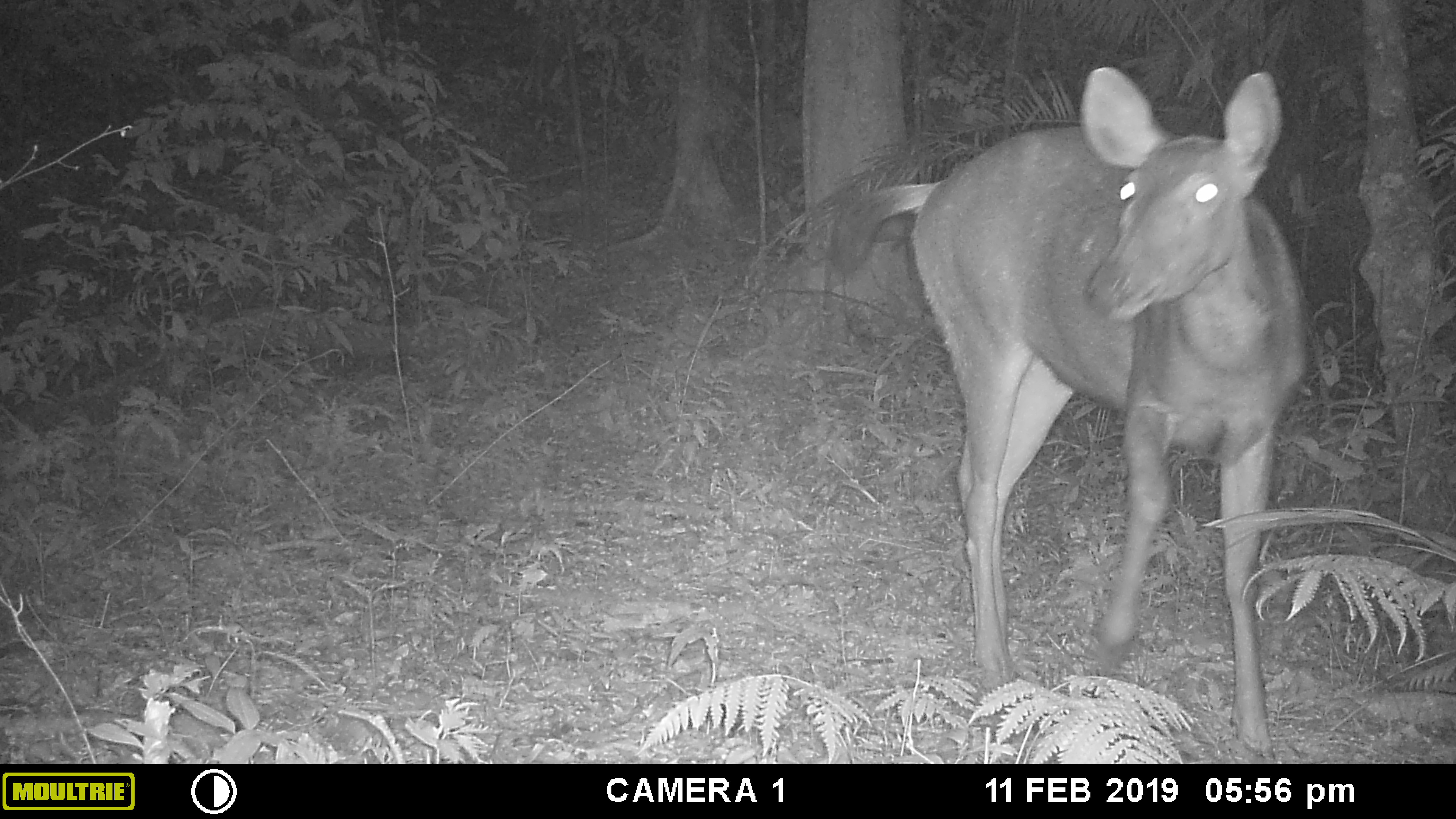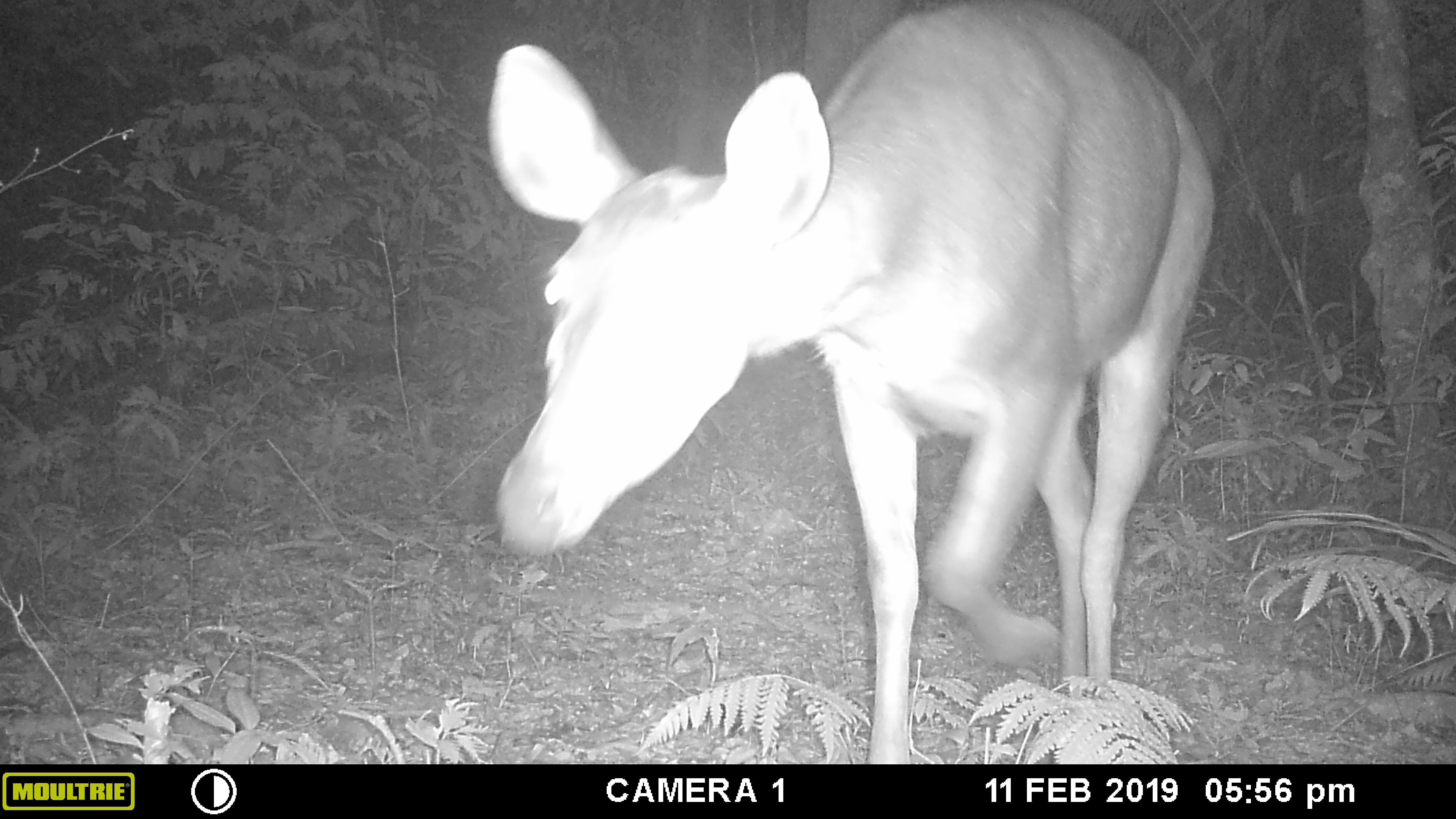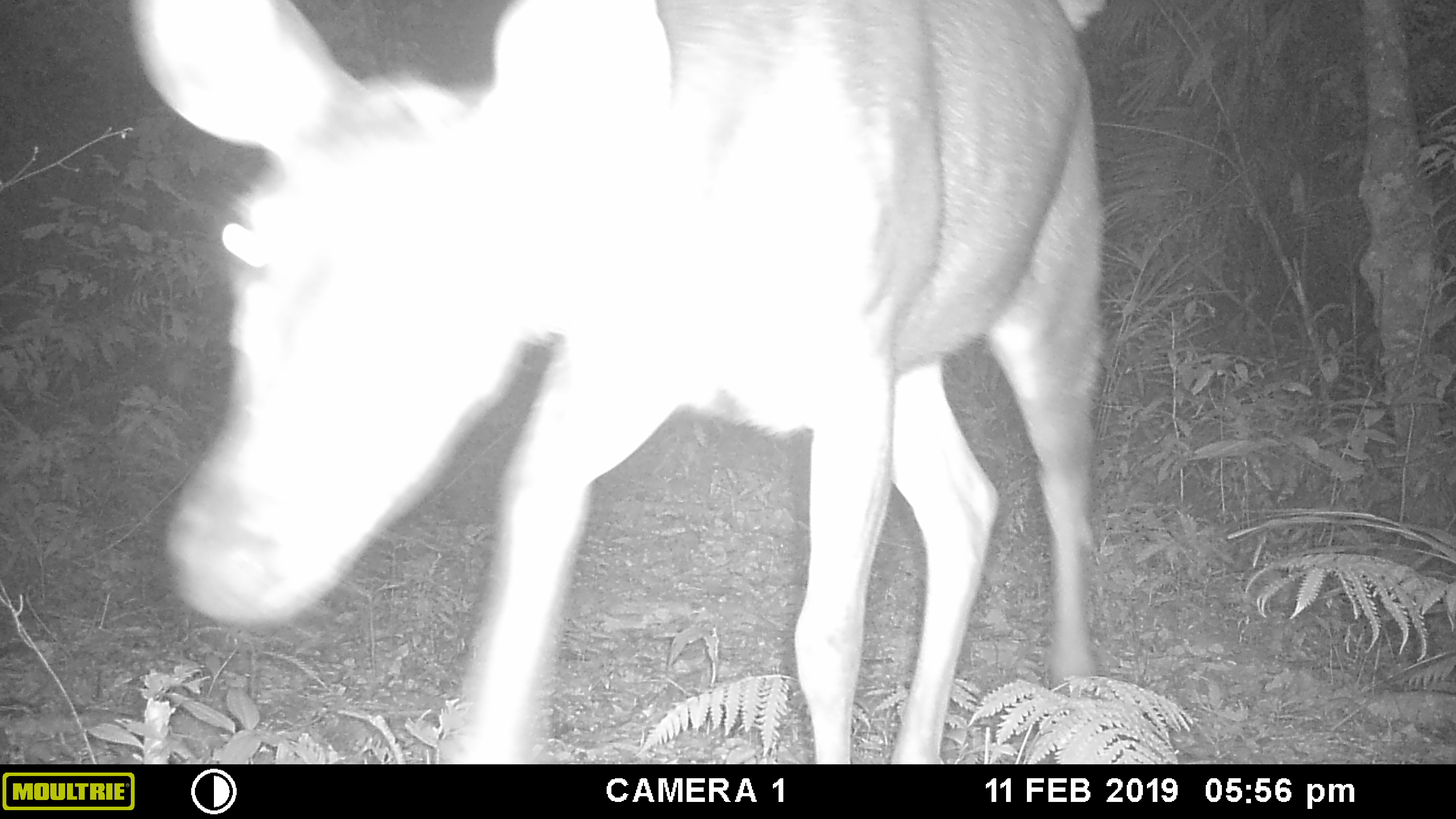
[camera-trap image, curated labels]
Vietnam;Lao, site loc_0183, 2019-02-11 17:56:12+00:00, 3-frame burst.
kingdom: Animalia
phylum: Chordata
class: Mammalia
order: Artiodactyla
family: Cervidae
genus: Rusa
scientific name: Rusa unicolor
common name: sambar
Sambar (Rusa unicolor). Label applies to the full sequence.